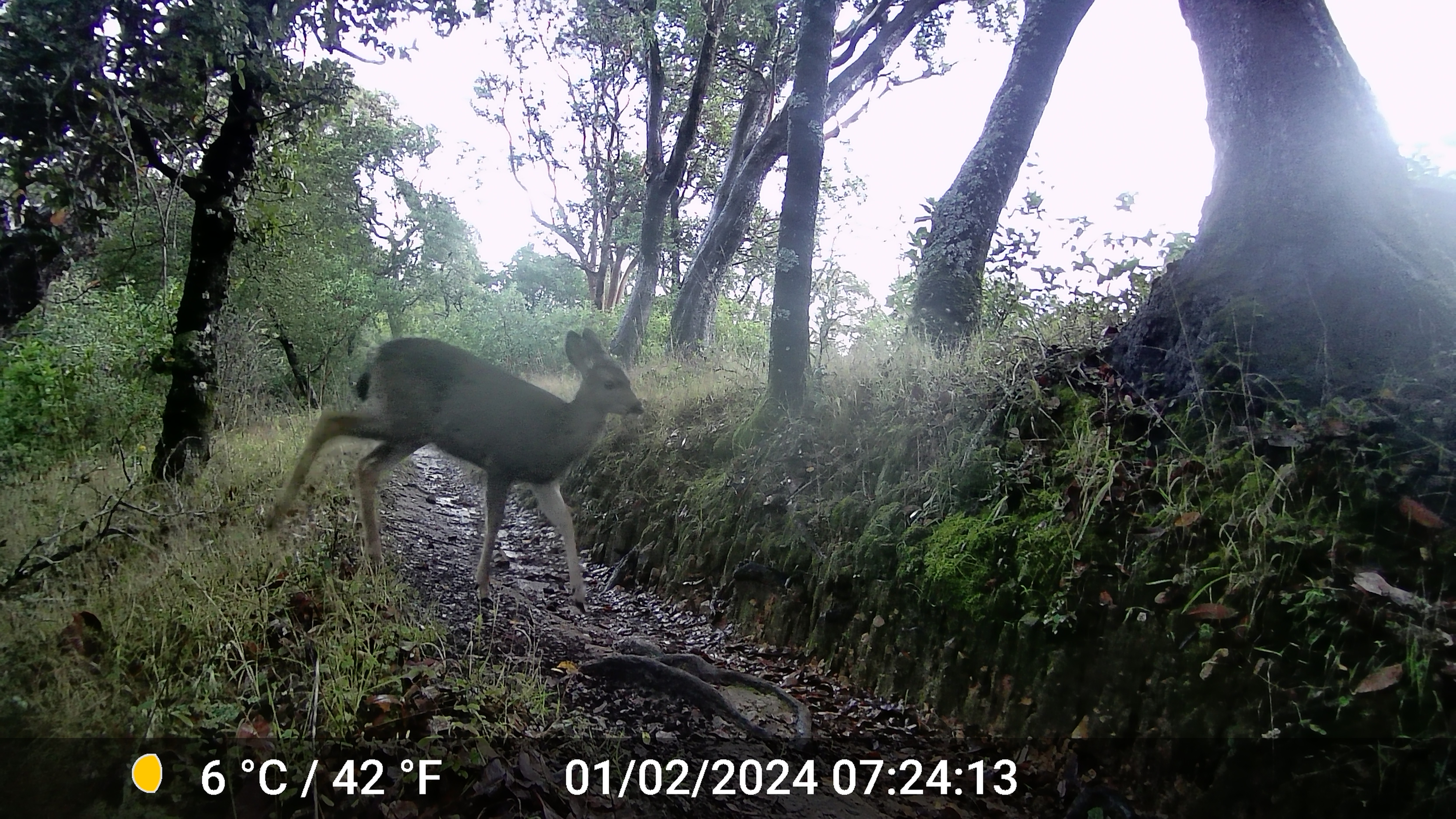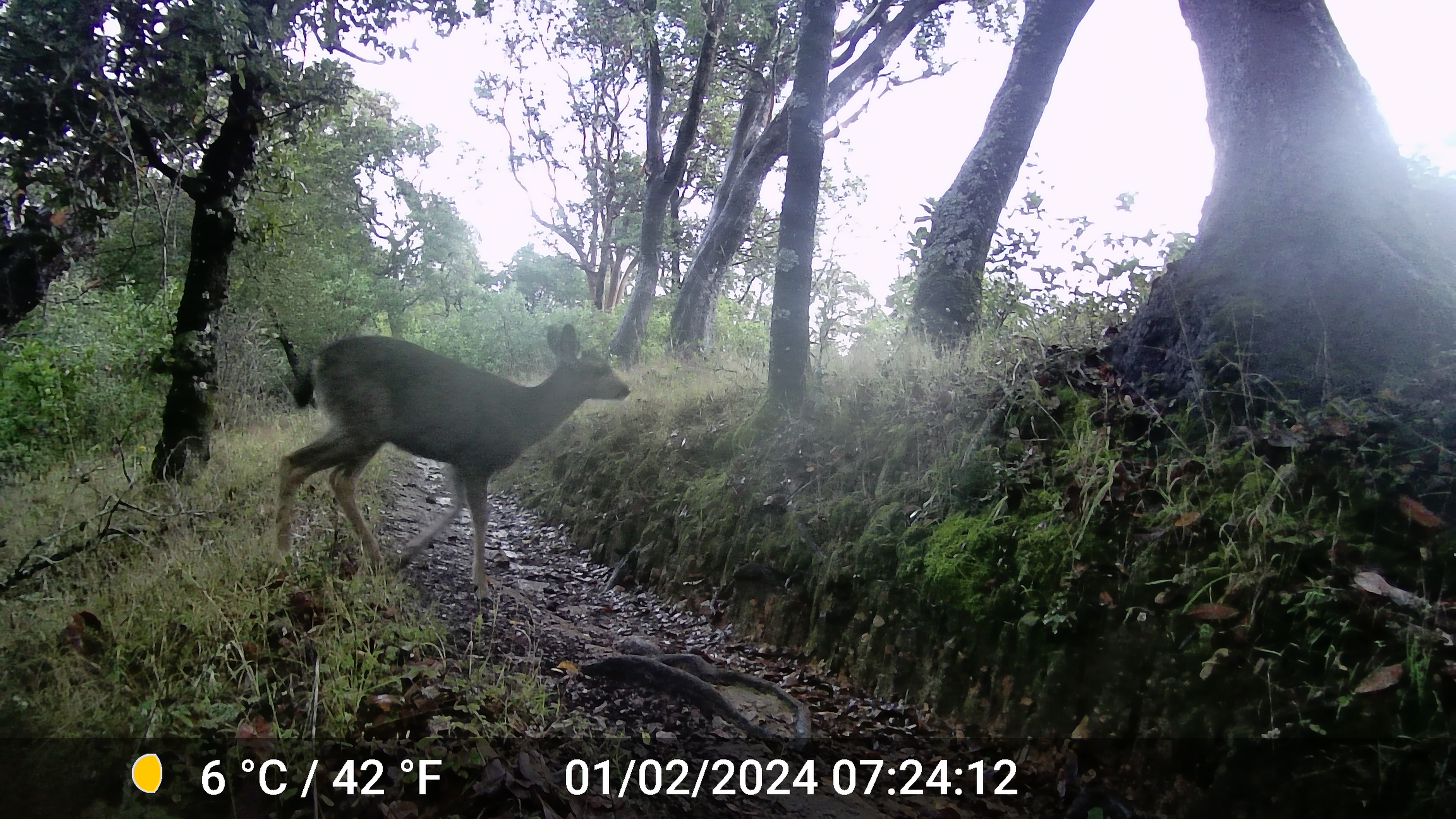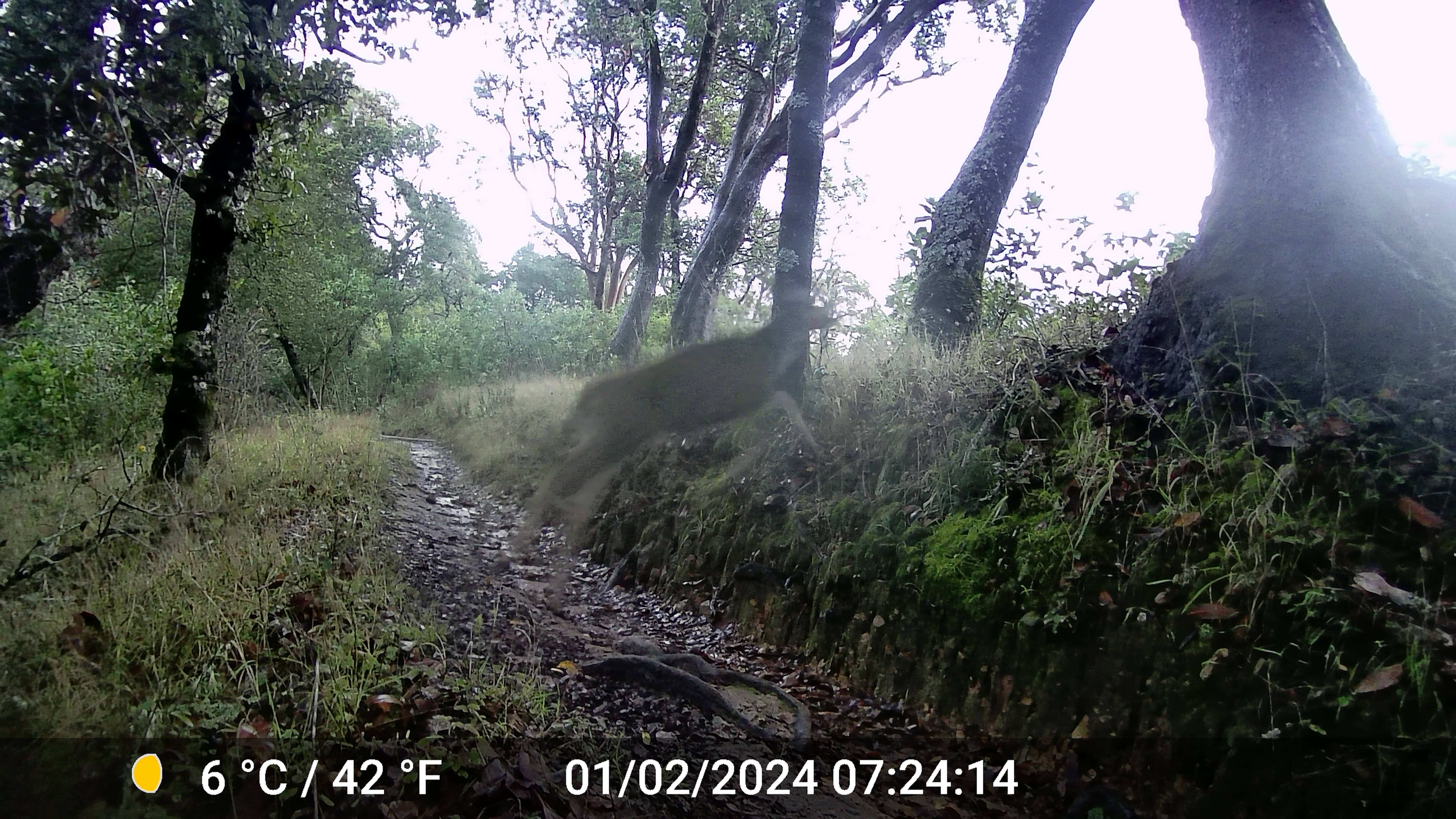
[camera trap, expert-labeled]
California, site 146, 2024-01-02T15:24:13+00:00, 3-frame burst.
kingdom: Animalia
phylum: Chordata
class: Mammalia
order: Artiodactyla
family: Cervidae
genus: Odocoileus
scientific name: Odocoileus hemionus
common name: mule deer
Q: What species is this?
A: Mule deer (Odocoileus hemionus).